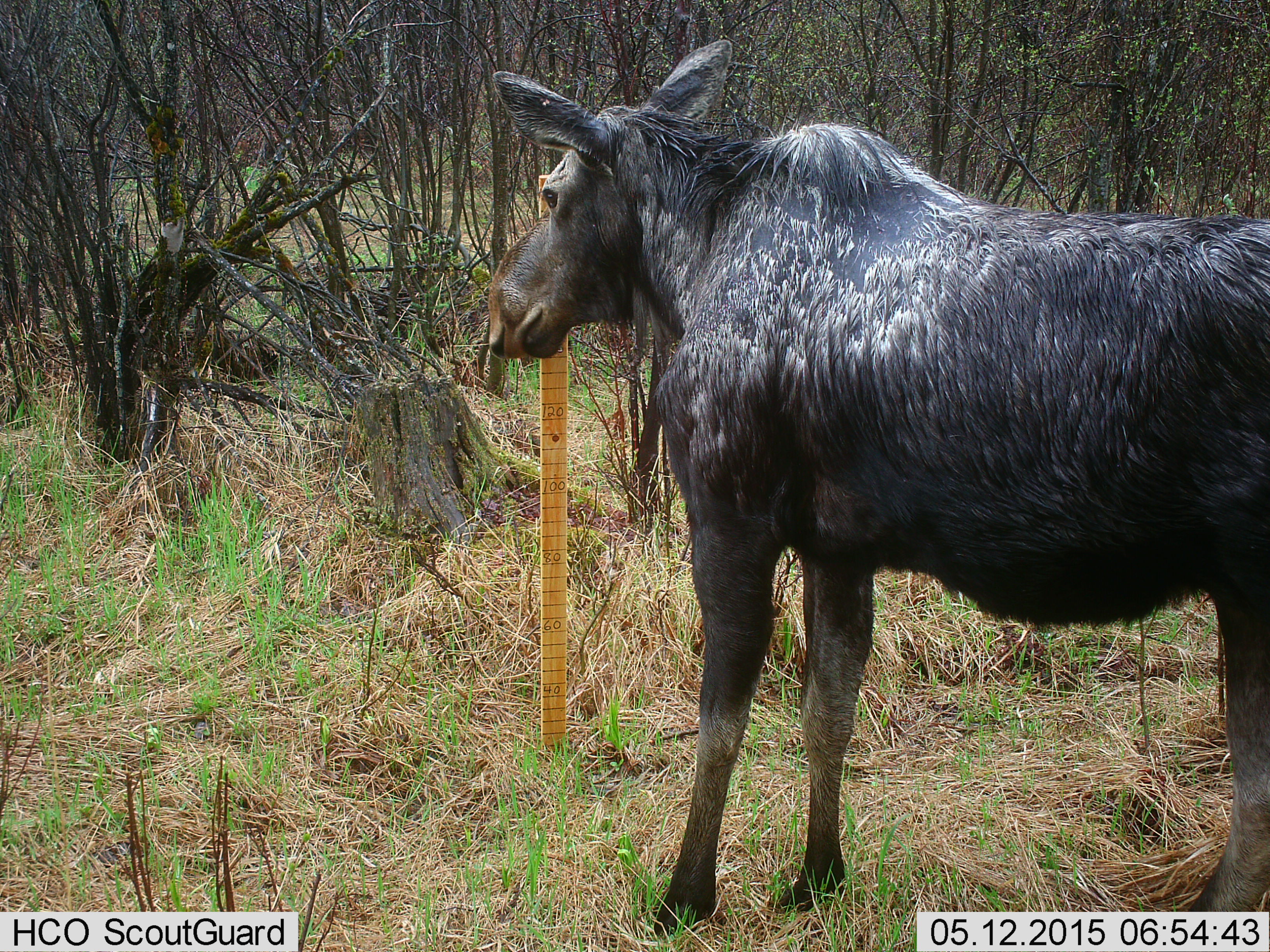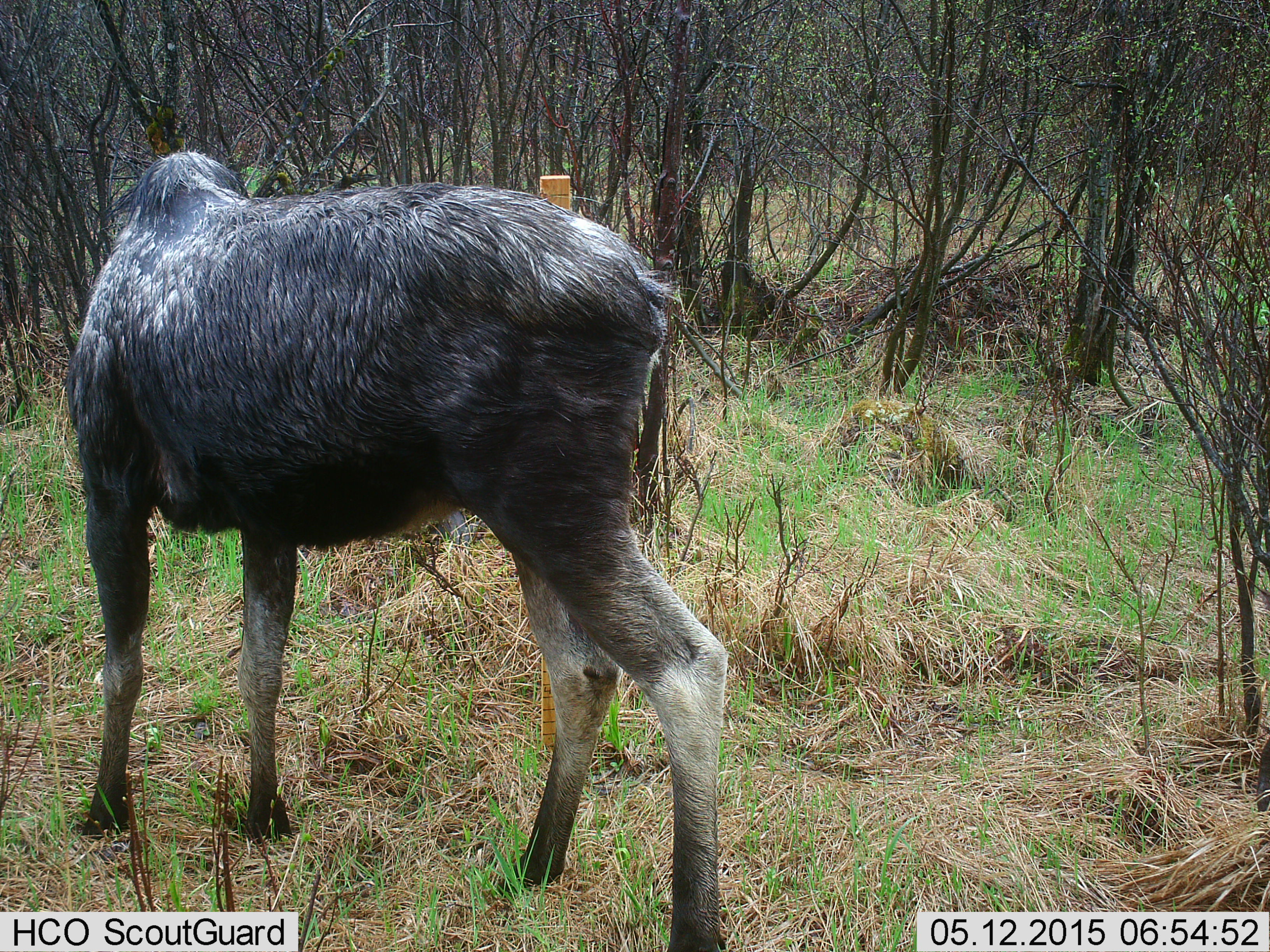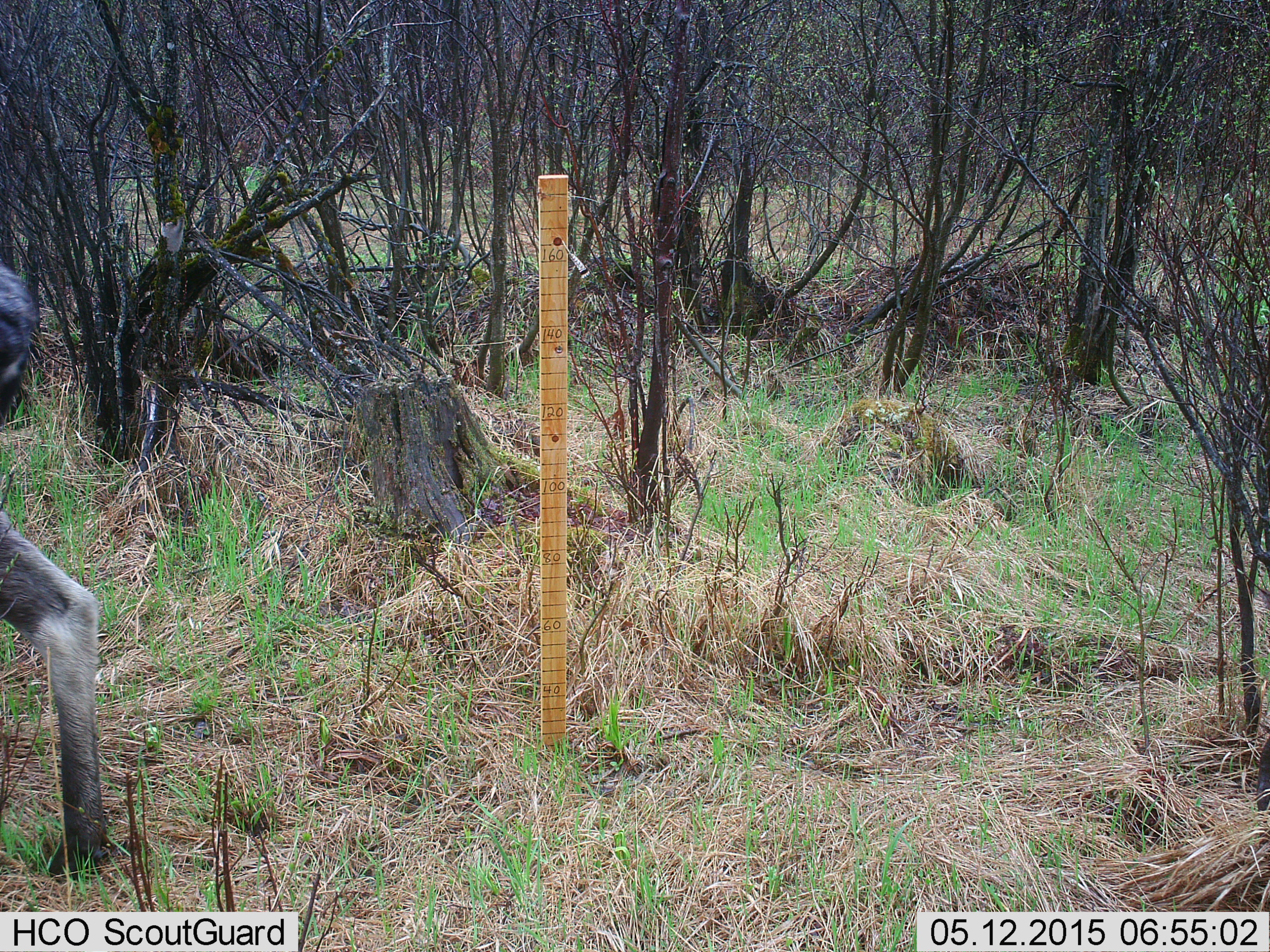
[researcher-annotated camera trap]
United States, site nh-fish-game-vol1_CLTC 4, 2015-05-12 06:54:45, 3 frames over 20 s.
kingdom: Animalia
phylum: Chordata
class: Mammalia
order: Artiodactyla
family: Cervidae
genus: Alces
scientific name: Alces alces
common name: moose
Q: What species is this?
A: Moose (Alces alces).